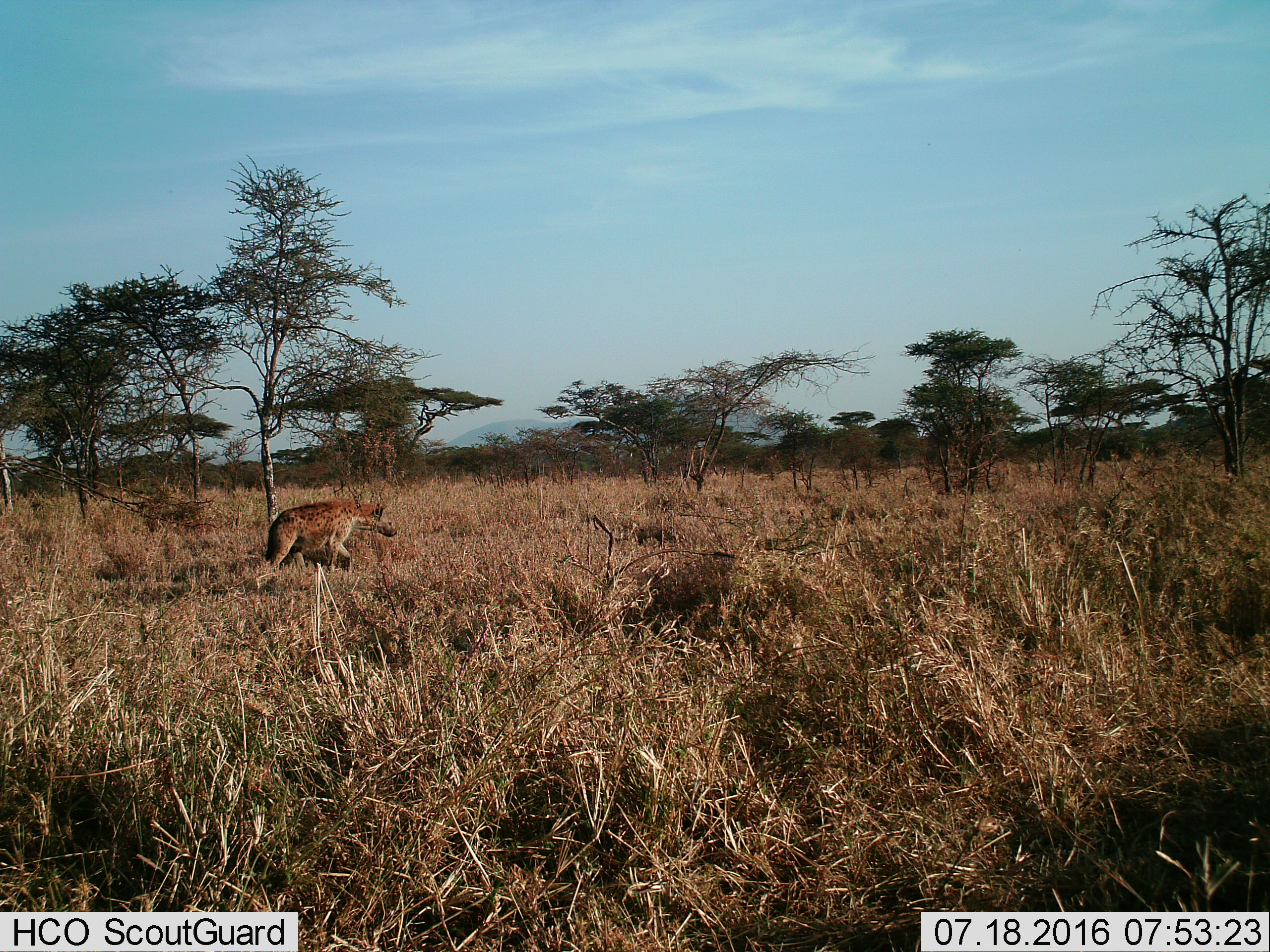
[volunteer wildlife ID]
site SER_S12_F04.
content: unidentified animal